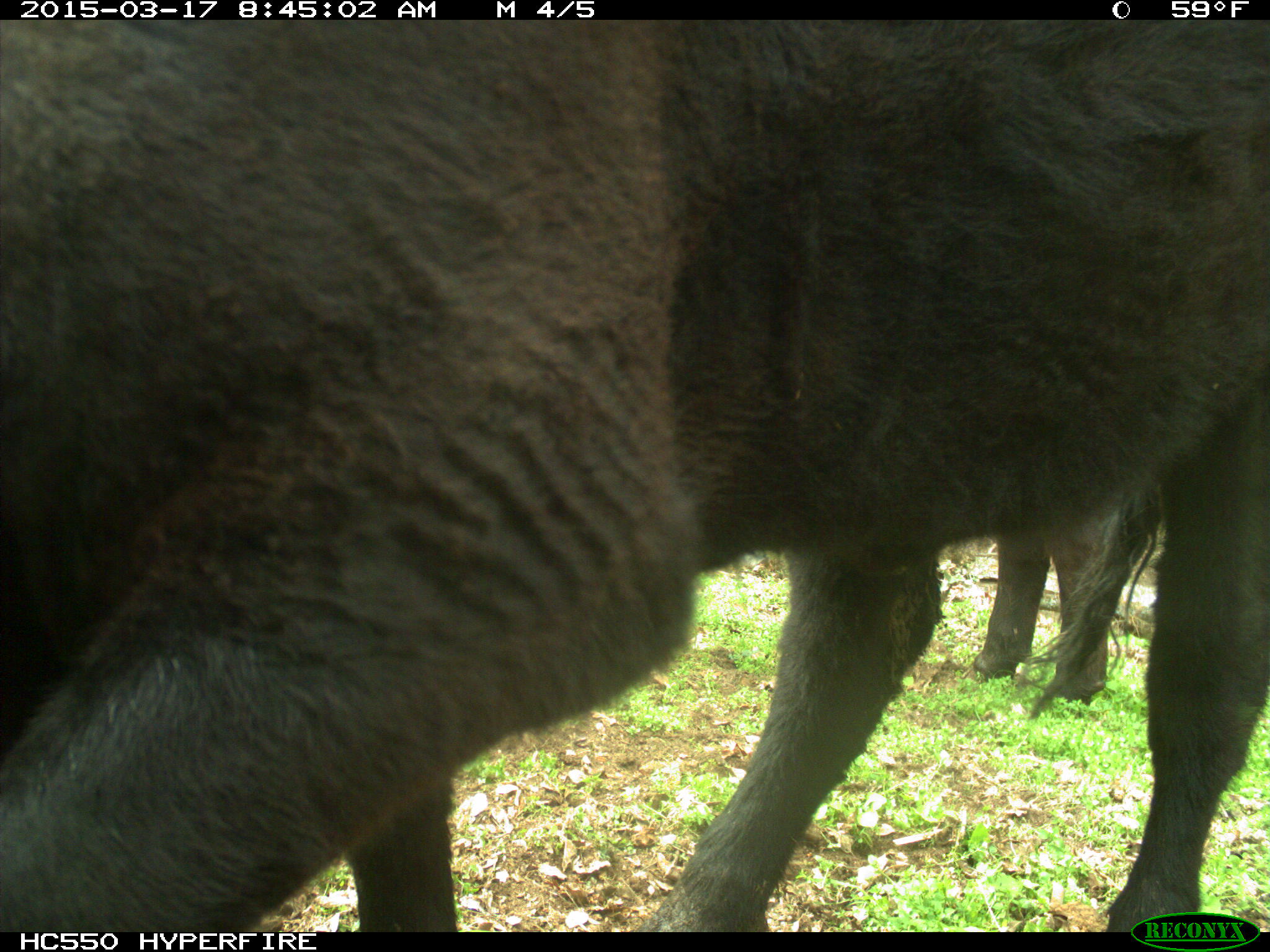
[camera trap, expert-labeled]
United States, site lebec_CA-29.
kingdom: Animalia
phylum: Chordata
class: Mammalia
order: Artiodactyla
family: Bovidae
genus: Bos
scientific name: Bos taurus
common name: domestic cow